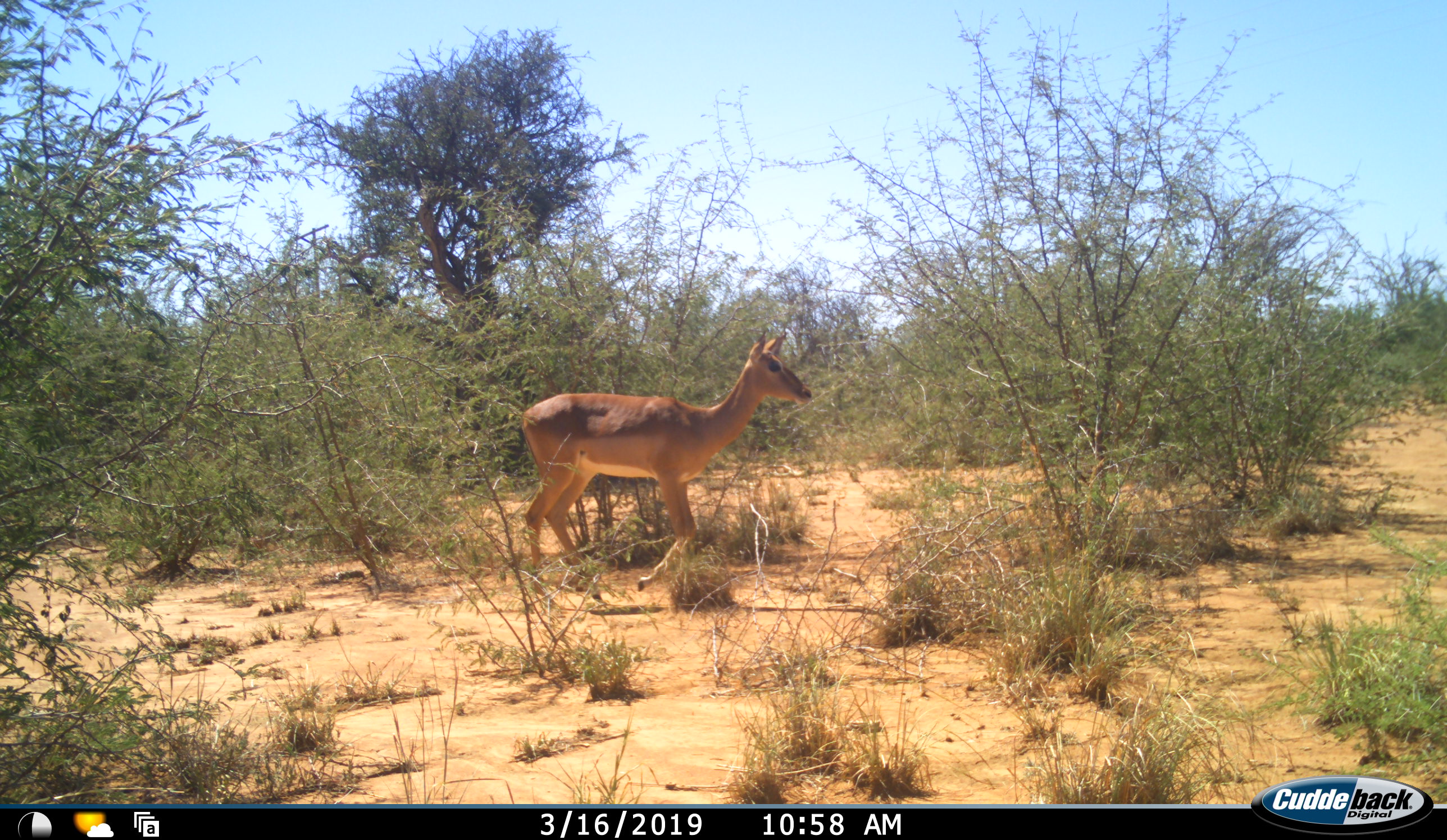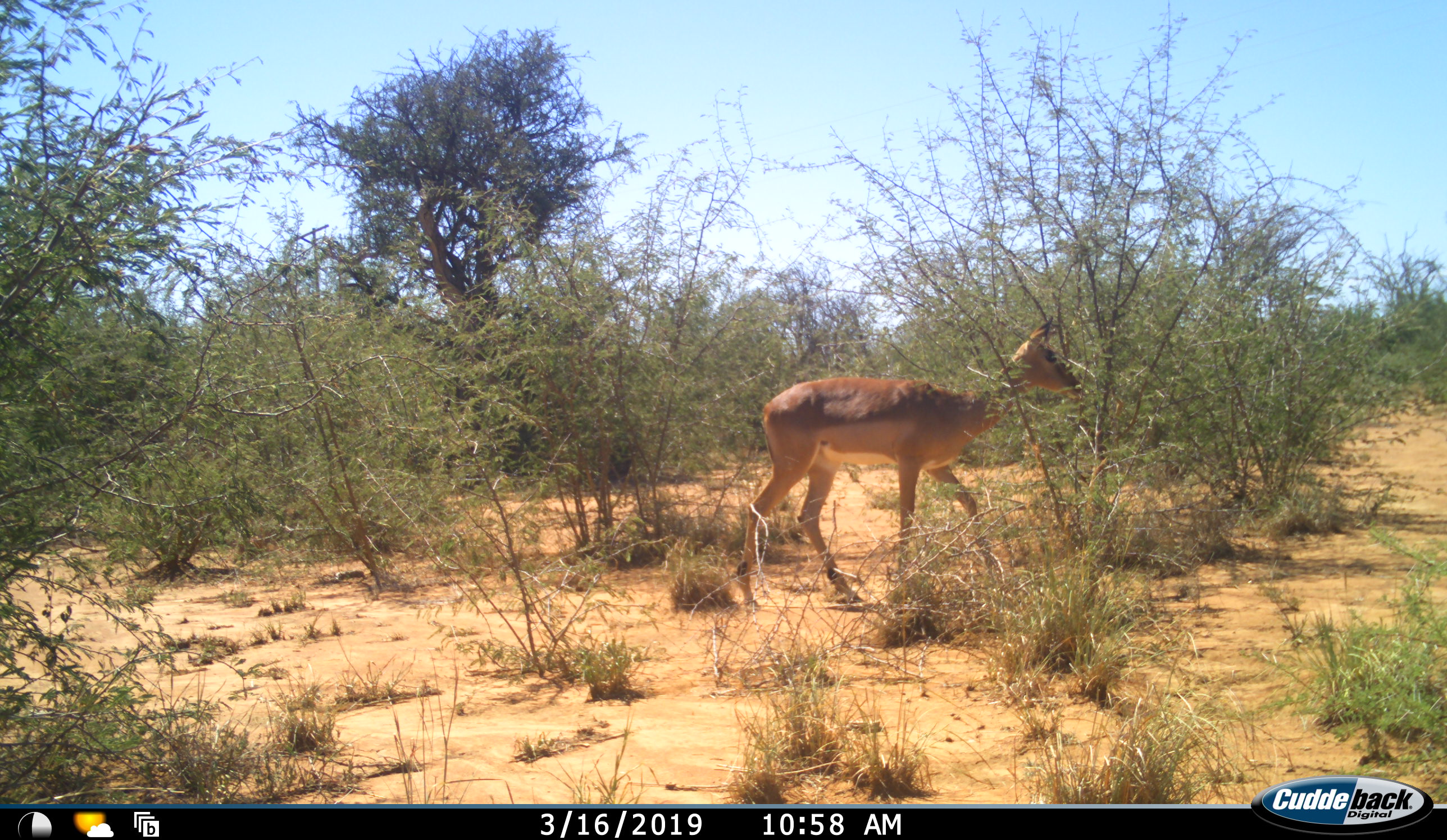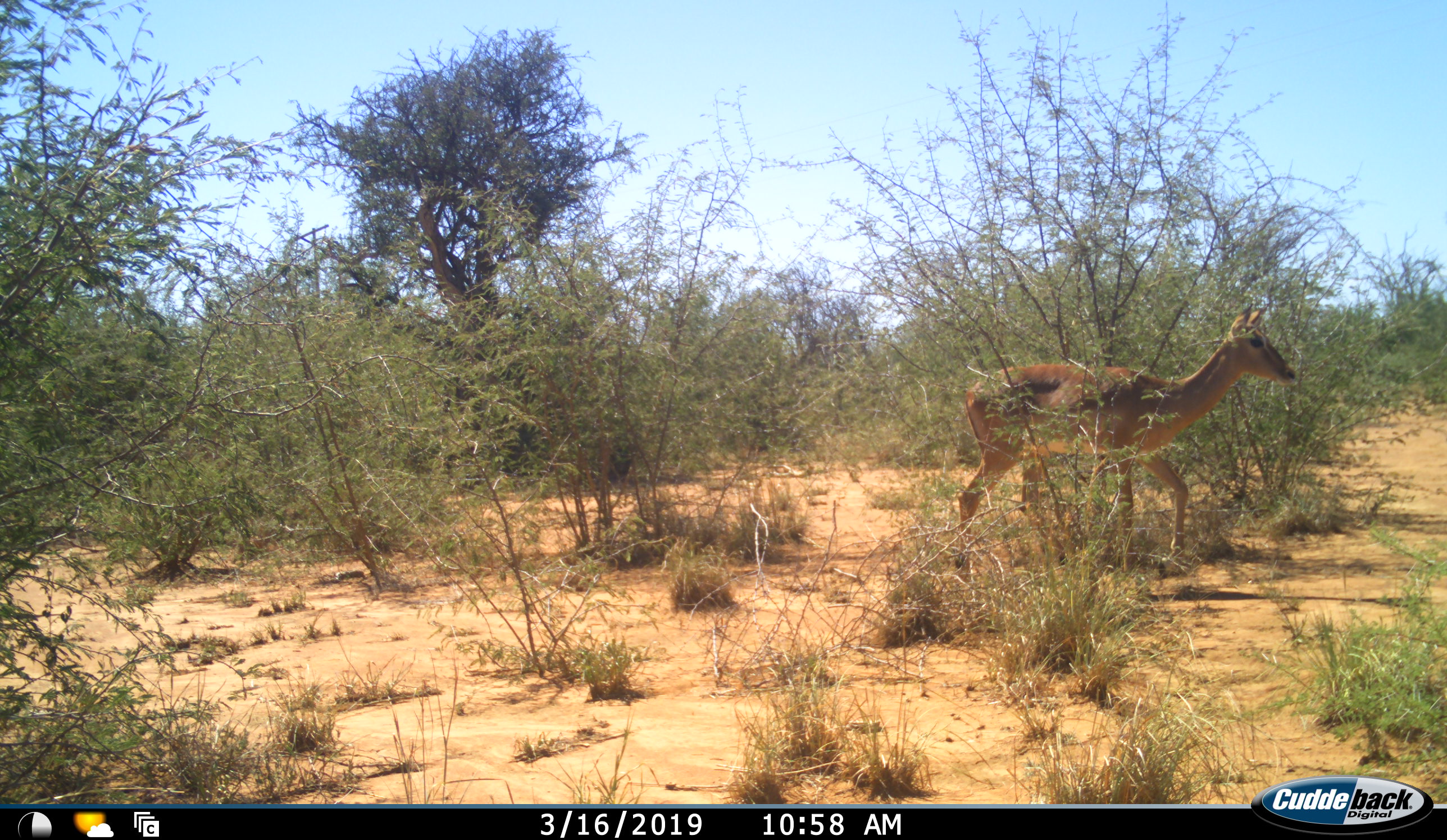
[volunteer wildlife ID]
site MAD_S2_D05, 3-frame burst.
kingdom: Animalia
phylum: Chordata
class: Mammalia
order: Artiodactyla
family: Bovidae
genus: Aepyceros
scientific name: Aepyceros melampus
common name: impala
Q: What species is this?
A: Impala (Aepyceros melampus).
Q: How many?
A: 1.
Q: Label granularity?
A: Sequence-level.